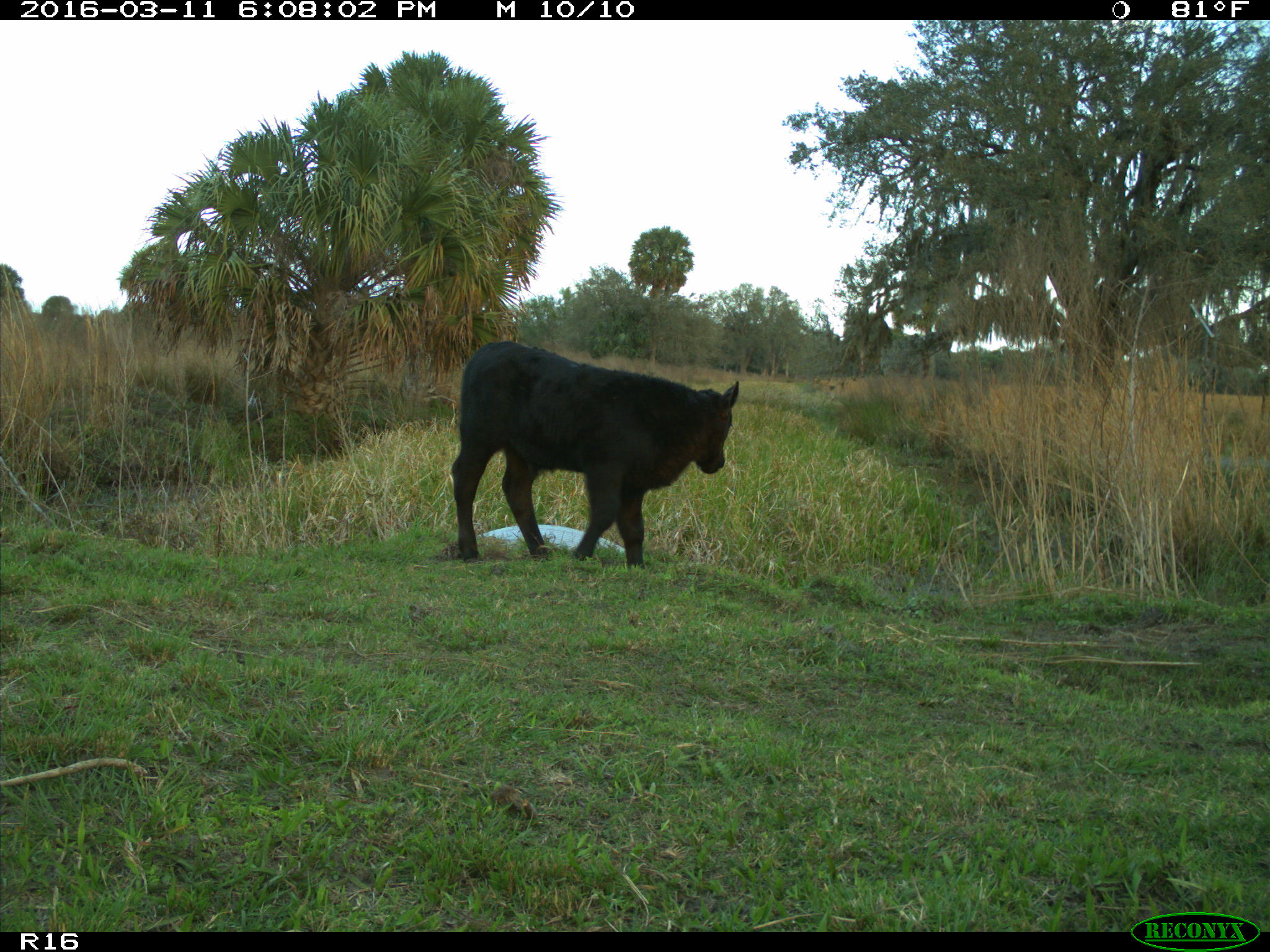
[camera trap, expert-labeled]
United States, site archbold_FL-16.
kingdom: Animalia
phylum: Chordata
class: Mammalia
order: Artiodactyla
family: Bovidae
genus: Bos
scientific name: Bos taurus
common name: domestic cow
Bos taurus (domestic cow).